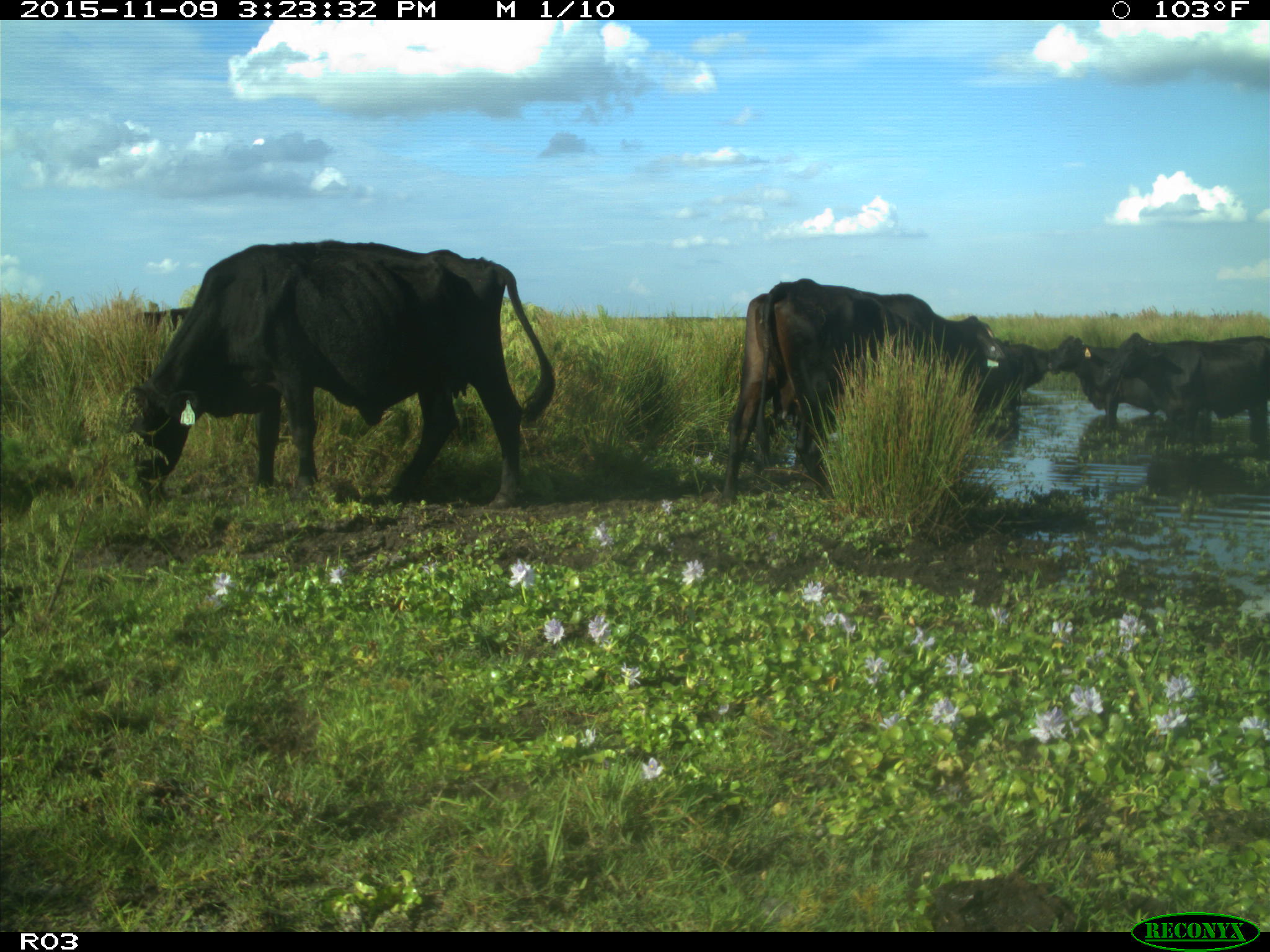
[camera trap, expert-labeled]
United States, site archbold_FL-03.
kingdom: Animalia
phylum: Chordata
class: Mammalia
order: Artiodactyla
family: Bovidae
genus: Bos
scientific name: Bos taurus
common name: domestic cow